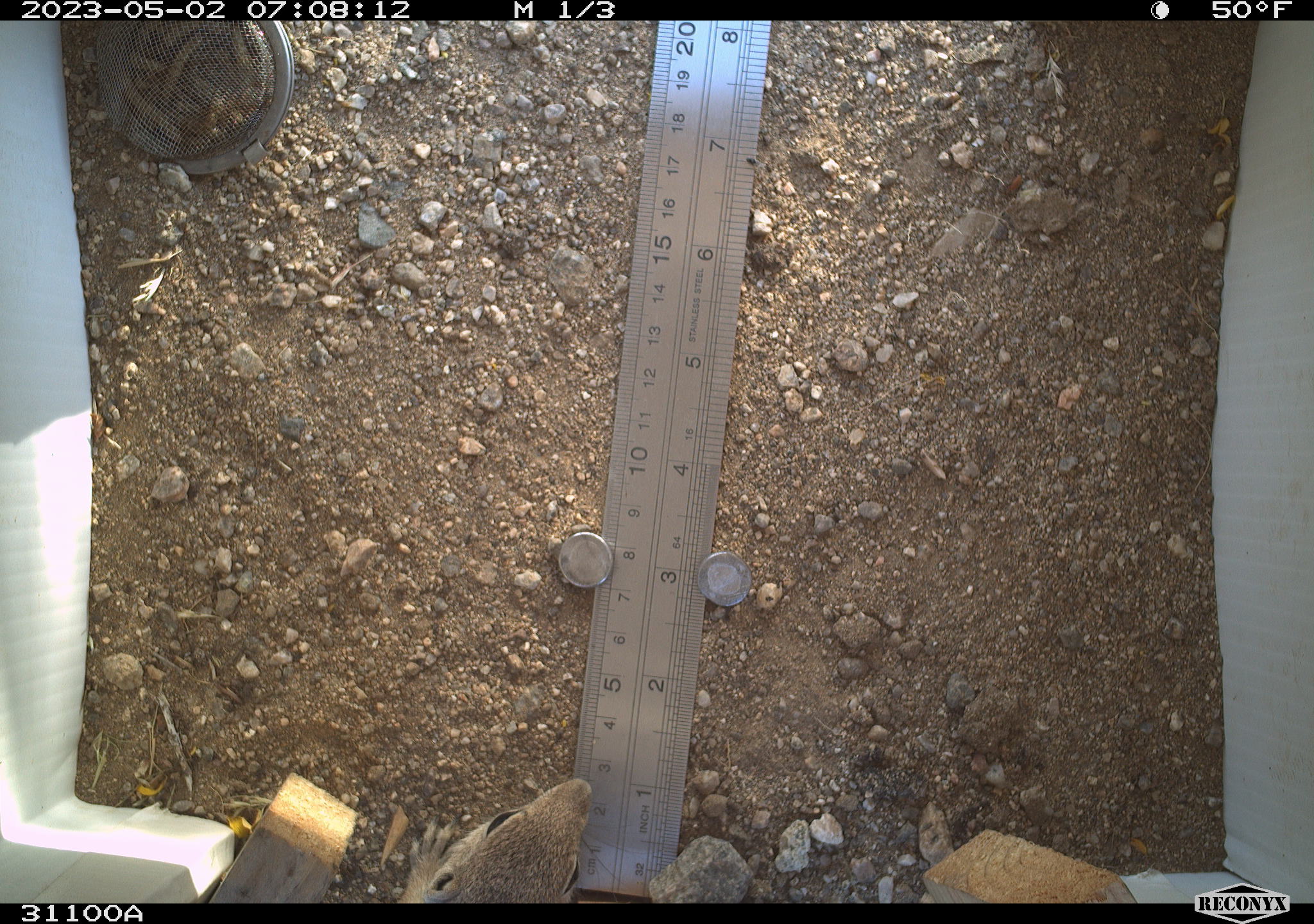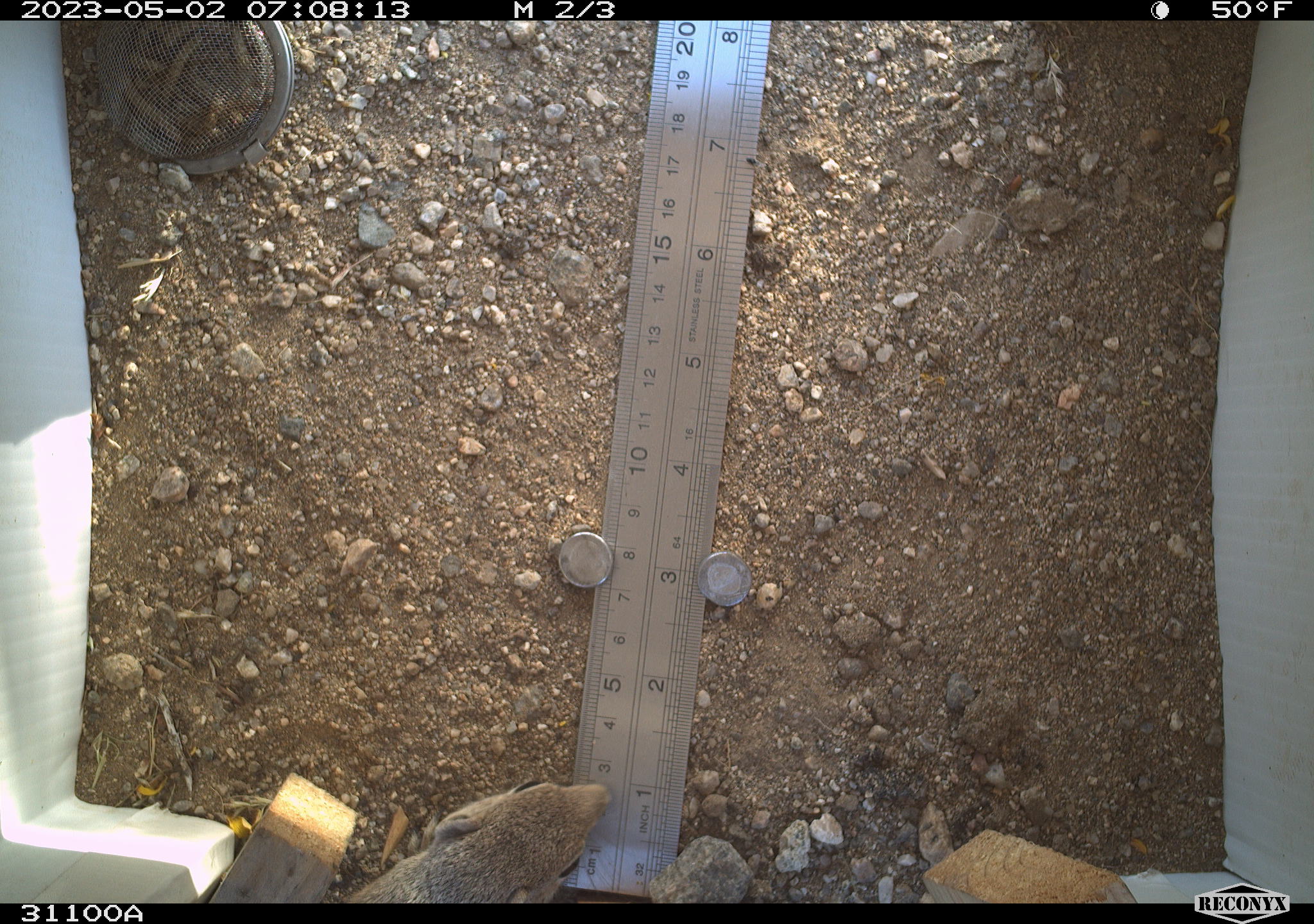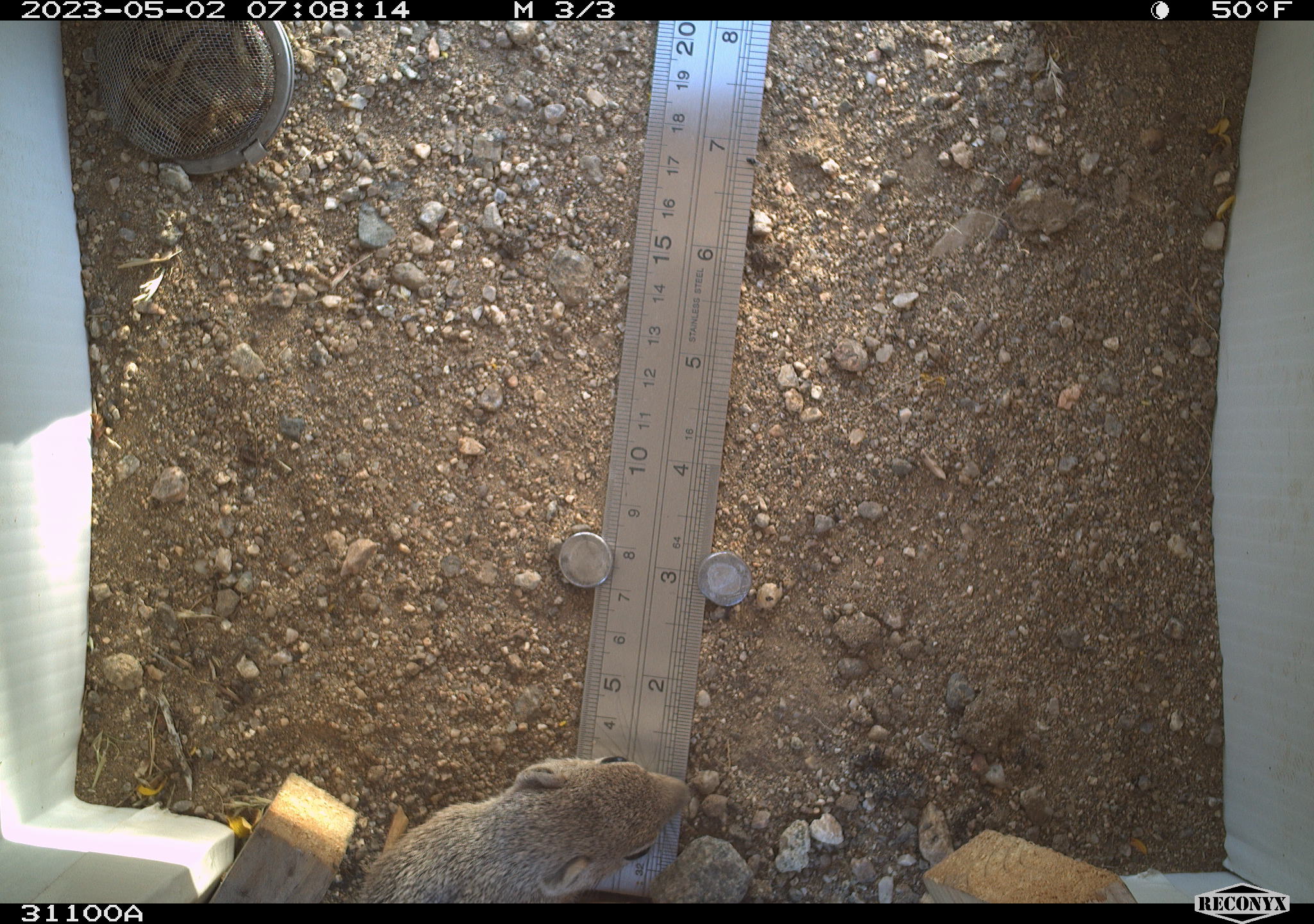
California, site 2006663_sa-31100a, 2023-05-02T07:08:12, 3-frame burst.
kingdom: Animalia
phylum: Chordata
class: Mammalia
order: Rodentia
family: Sciuridae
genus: Ammospermophilus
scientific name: Ammospermophilus leucurus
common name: white-tailed antelope squirrel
White-tailed antelope squirrel (Ammospermophilus leucurus).